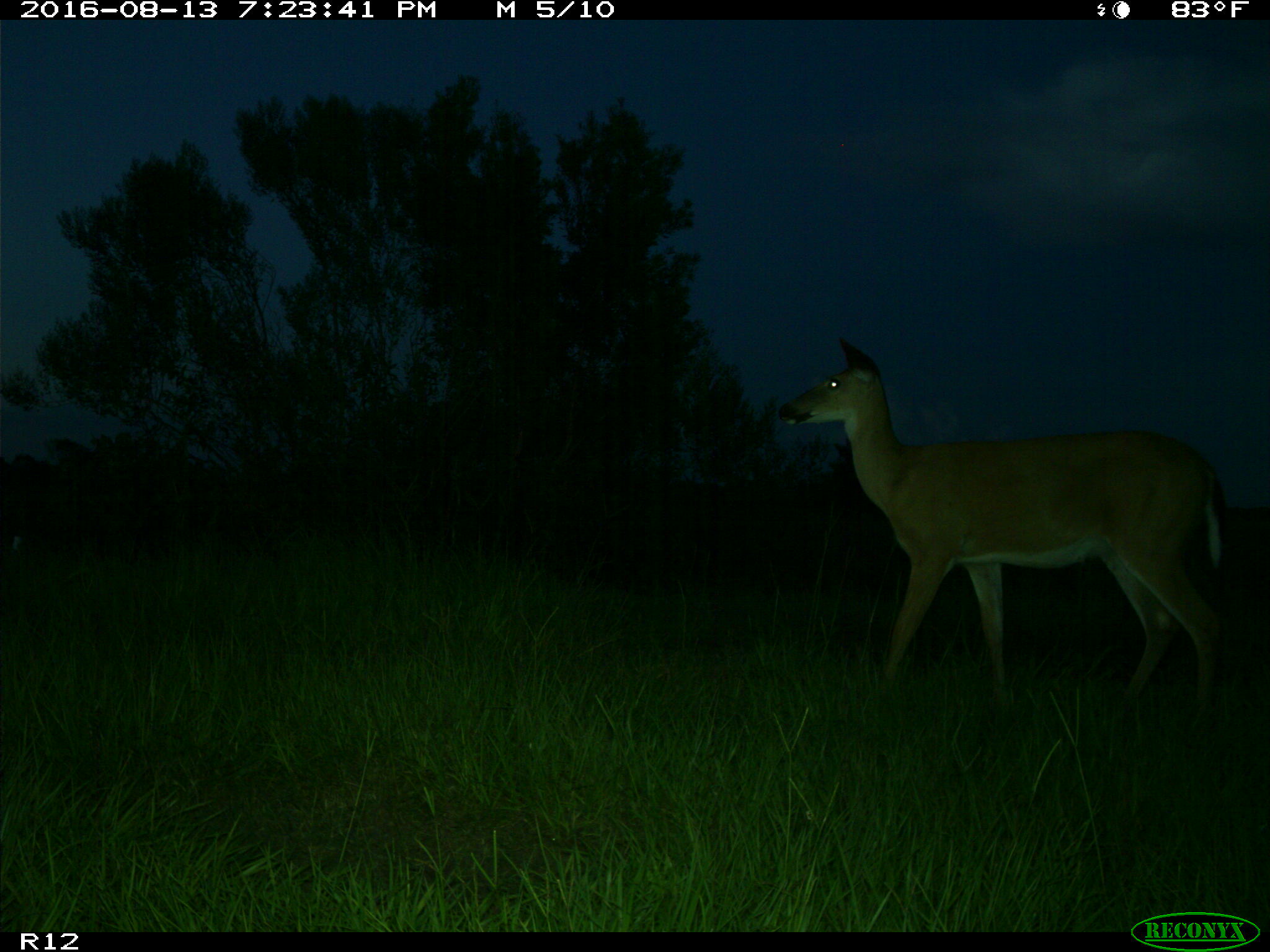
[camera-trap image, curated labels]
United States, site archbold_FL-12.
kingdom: Animalia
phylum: Chordata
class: Mammalia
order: Artiodactyla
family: Cervidae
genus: Odocoileus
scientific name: Odocoileus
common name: deer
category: unidentified deer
Unidentified deer (deer) (Odocoileus).